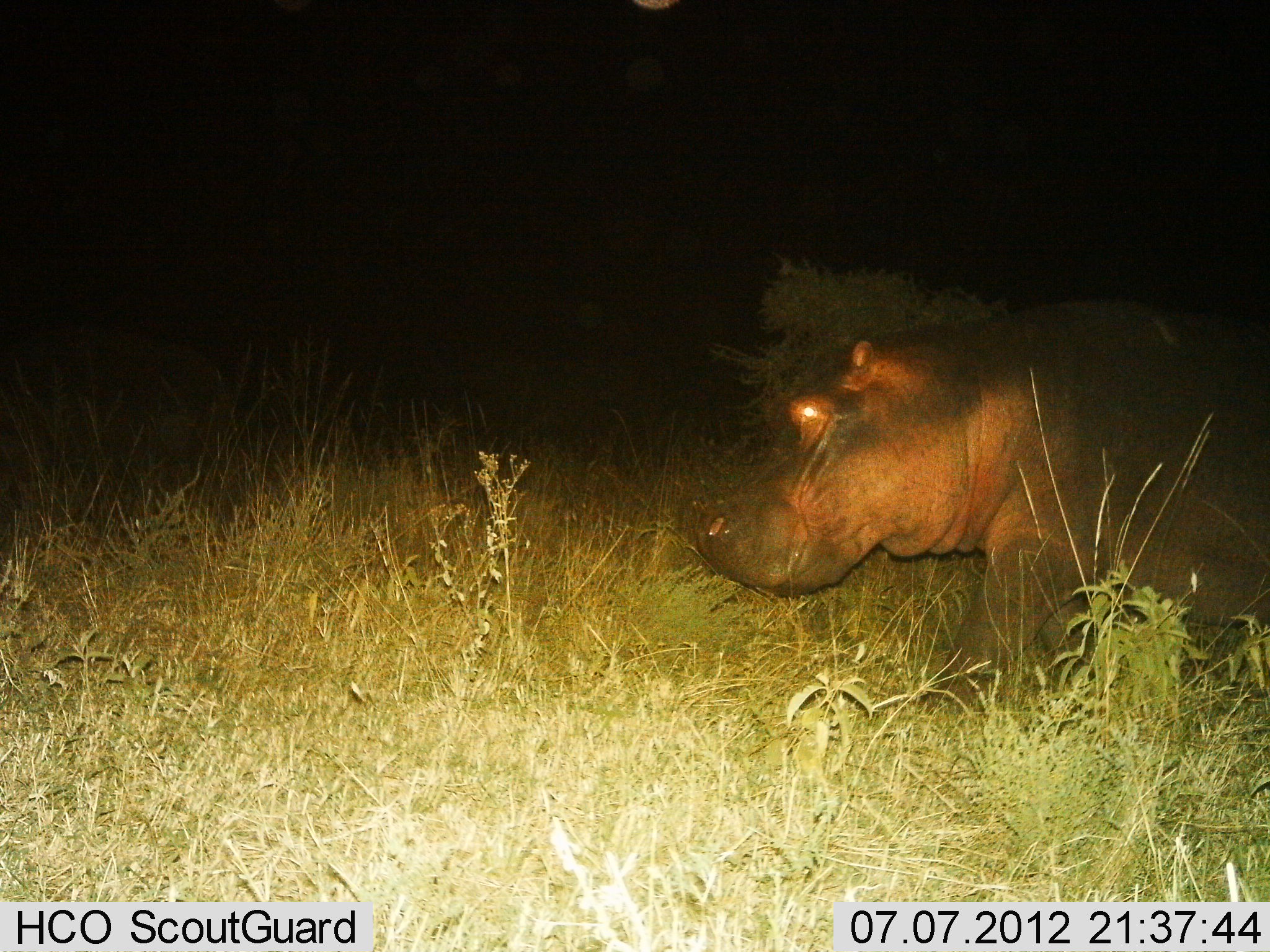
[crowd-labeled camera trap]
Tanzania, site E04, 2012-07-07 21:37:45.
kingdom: Animalia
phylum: Chordata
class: Mammalia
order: Artiodactyla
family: Hippopotamidae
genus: Hippopotamus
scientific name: Hippopotamus amphibius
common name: hippopotamus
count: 1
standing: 20%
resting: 0%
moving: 80%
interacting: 0%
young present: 0%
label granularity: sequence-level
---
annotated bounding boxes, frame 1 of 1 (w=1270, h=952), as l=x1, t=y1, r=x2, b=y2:
animal: l=686, t=297, r=1270, b=702